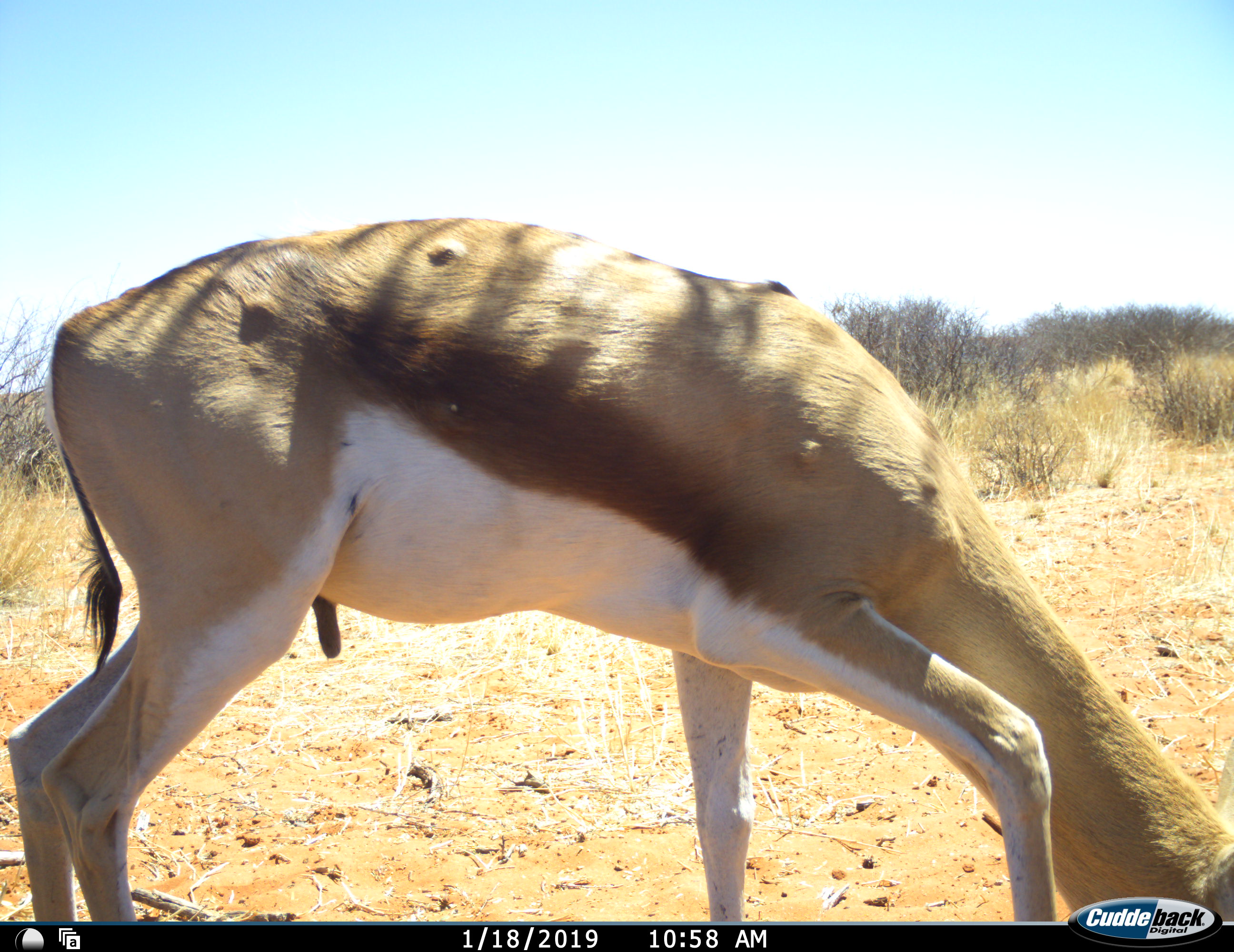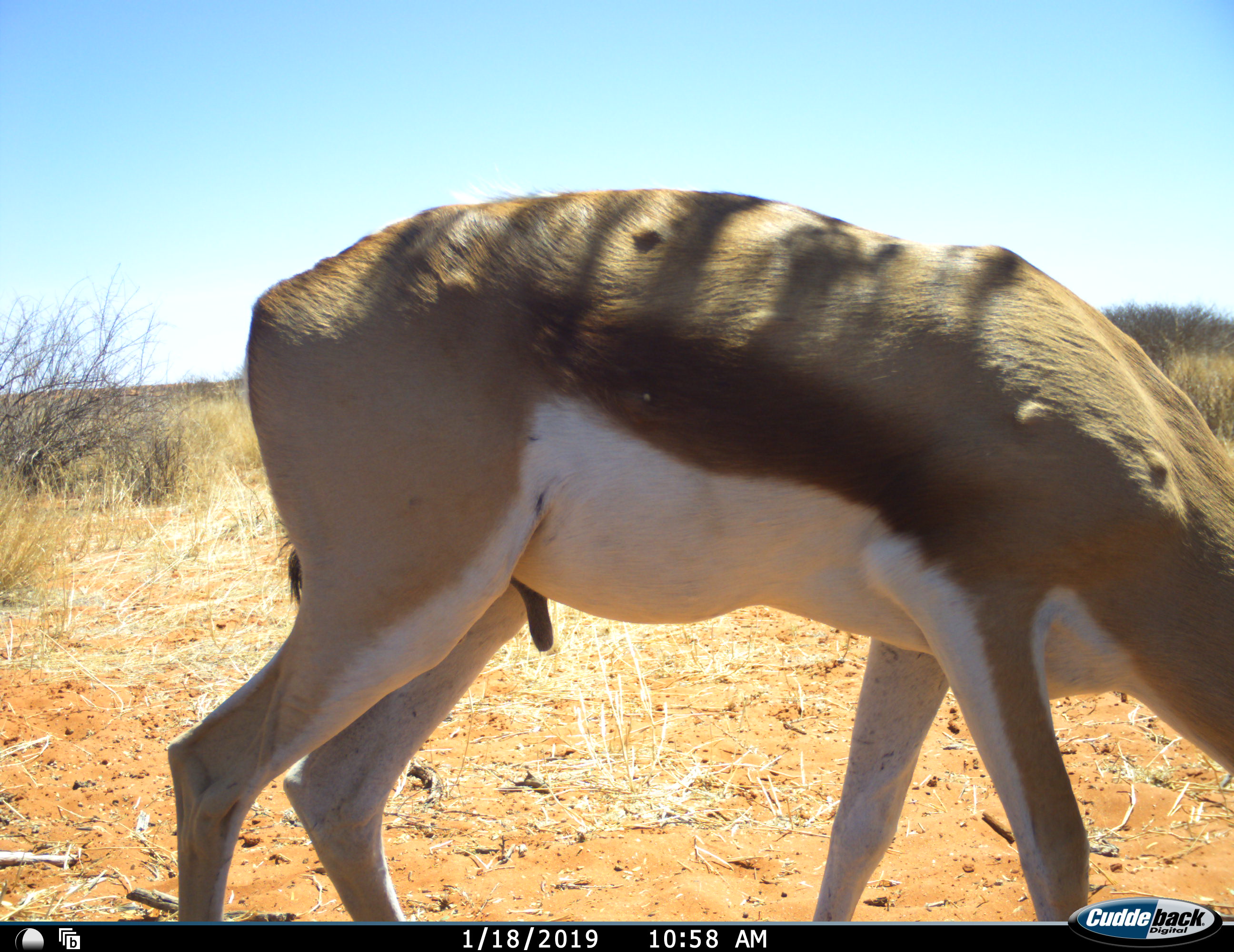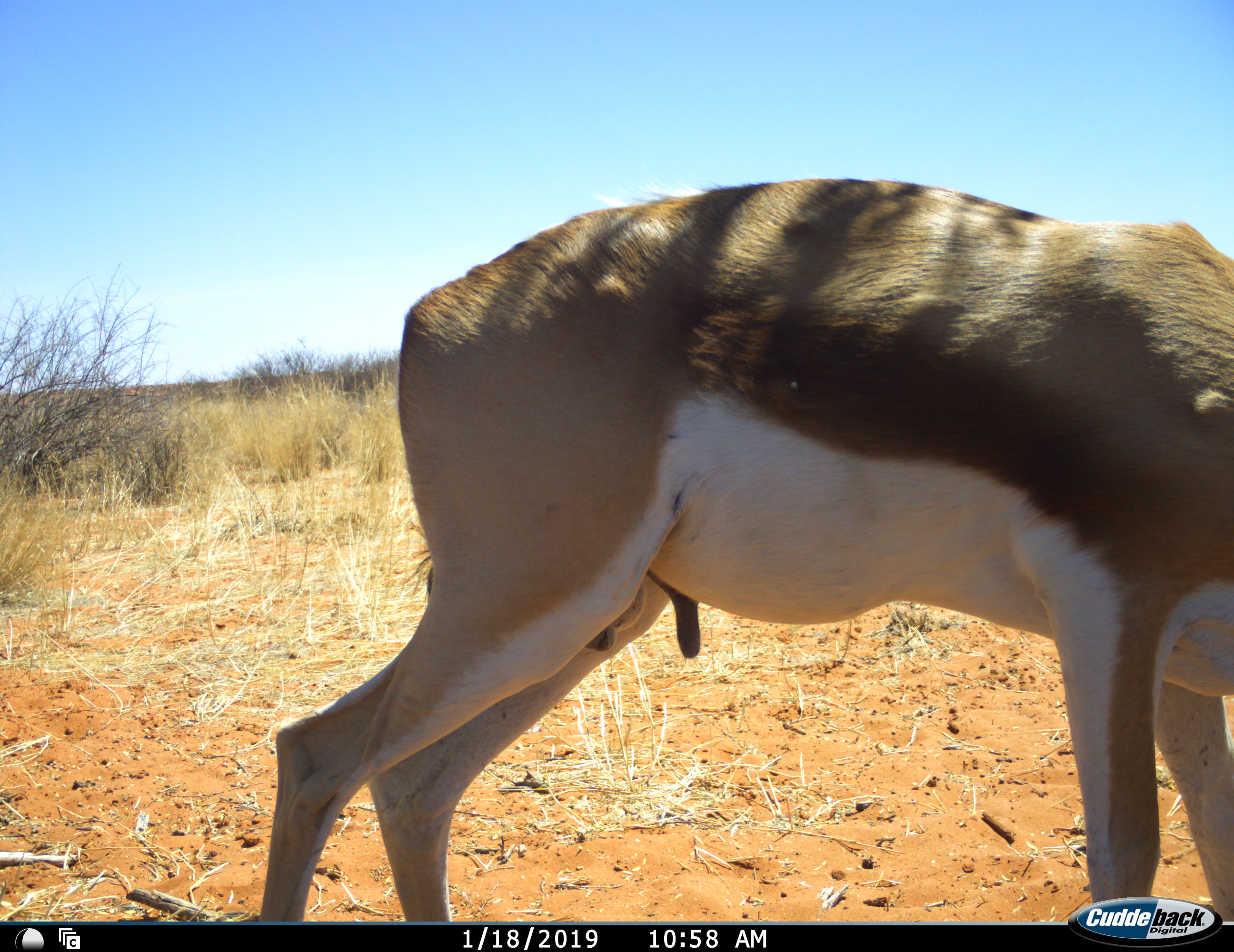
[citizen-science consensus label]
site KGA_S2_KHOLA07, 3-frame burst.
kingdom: Animalia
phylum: Chordata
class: Mammalia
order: Artiodactyla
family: Bovidae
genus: Antidorcas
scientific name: Antidorcas marsupialis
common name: springbok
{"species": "springbok (Antidorcas marsupialis)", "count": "1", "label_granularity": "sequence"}